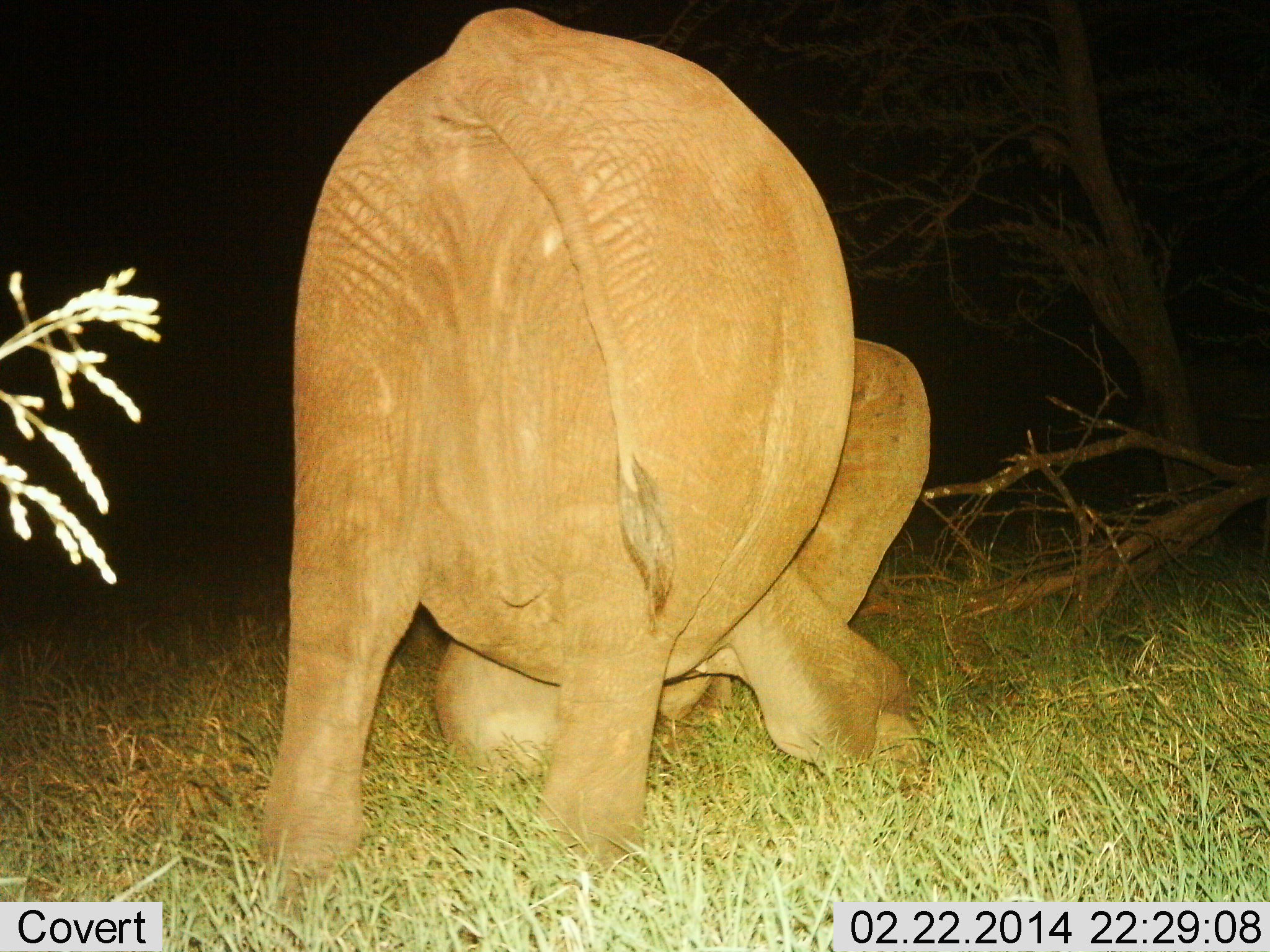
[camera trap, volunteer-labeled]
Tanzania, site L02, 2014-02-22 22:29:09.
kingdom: Animalia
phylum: Chordata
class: Mammalia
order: Proboscidea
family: Elephantidae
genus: Loxodonta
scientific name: Loxodonta africana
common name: african bush elephant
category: elephant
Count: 1.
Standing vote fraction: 60%.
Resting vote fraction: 10%.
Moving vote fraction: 30%.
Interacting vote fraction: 10%.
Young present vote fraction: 10%.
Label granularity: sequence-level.